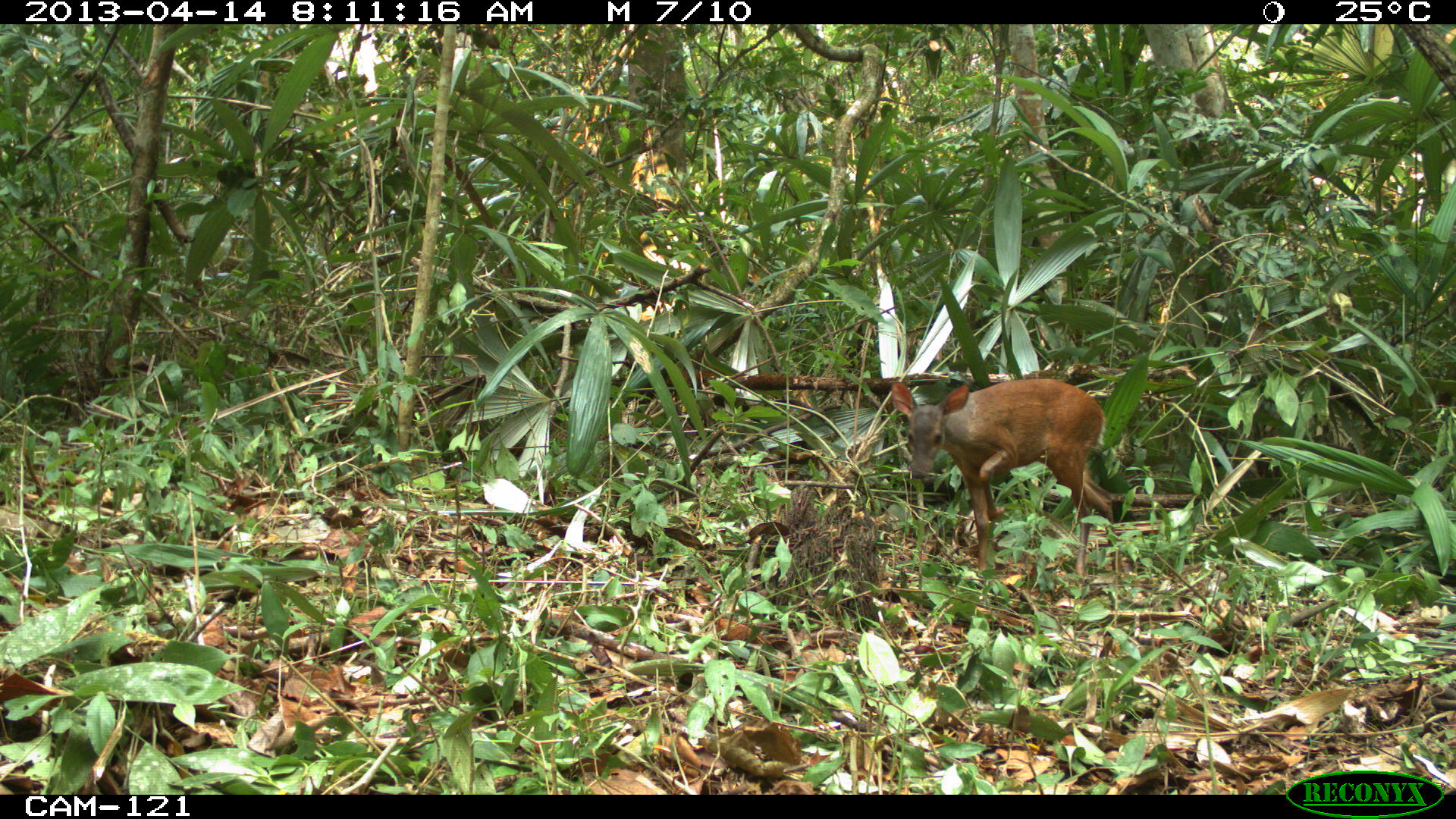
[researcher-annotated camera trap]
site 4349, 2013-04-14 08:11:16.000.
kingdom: Animalia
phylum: Chordata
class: Mammalia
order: Artiodactyla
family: Cervidae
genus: Mazama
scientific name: Mazama temama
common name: central american red brocket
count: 1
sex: female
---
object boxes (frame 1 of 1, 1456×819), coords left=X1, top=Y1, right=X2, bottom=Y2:
mazama temama: left=890, top=376, right=1121, bottom=577